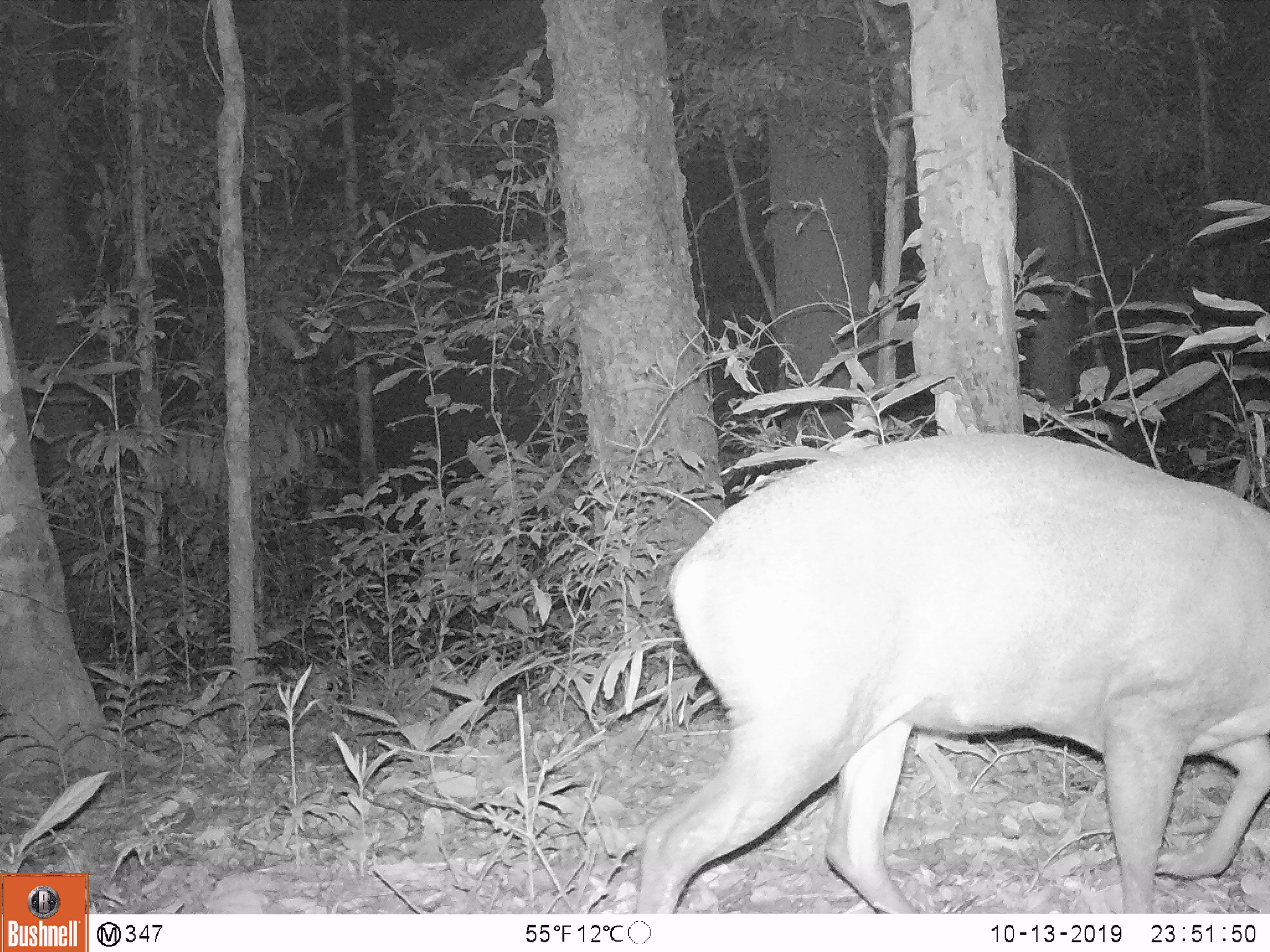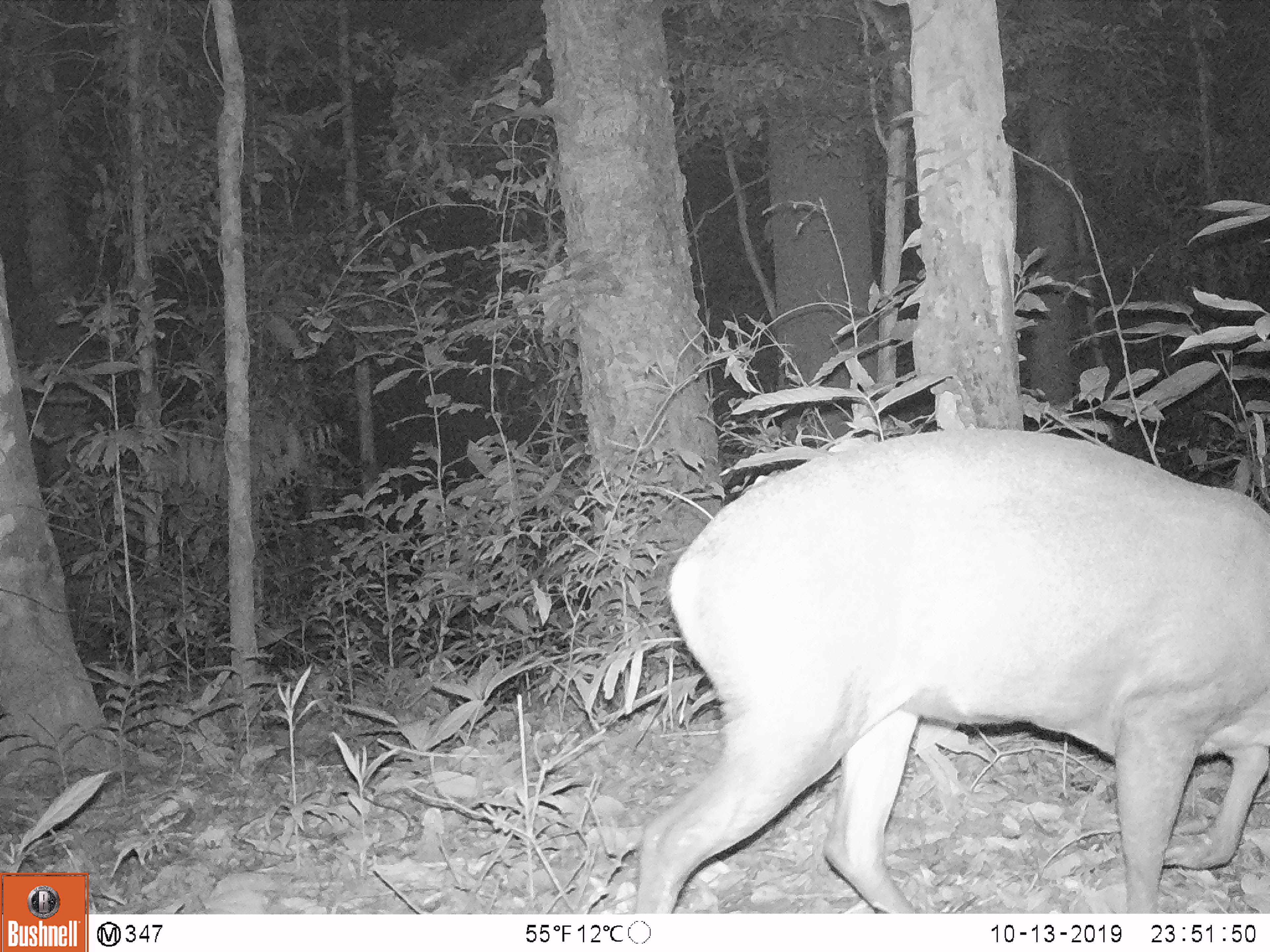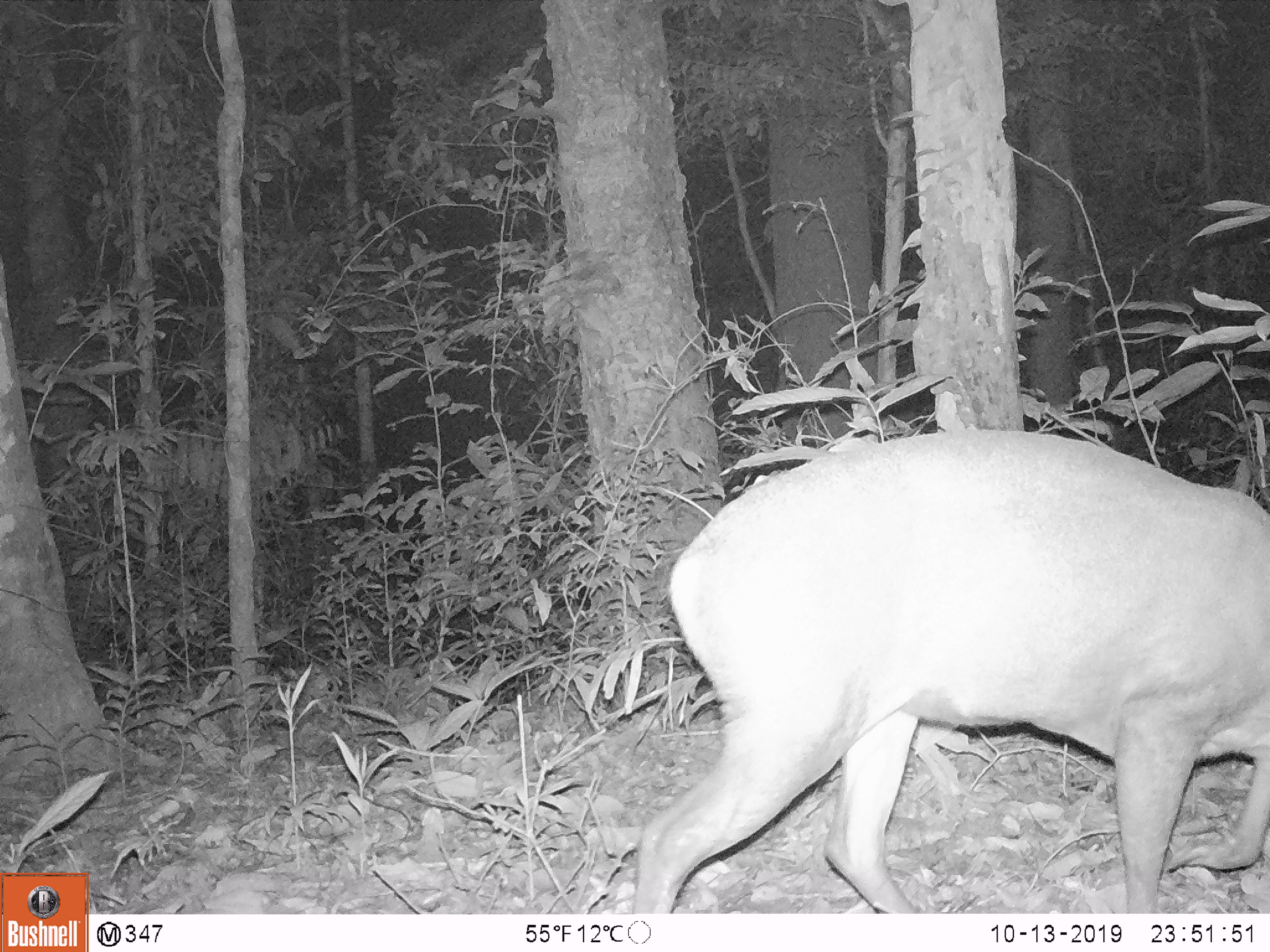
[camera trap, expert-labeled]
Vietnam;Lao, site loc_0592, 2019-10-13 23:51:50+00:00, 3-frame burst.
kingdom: Animalia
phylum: Chordata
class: Mammalia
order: Artiodactyla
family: Cervidae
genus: Muntiacus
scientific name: Muntiacus rooseveltorum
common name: roosevelt's muntjac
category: roosevelts muntjac group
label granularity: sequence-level